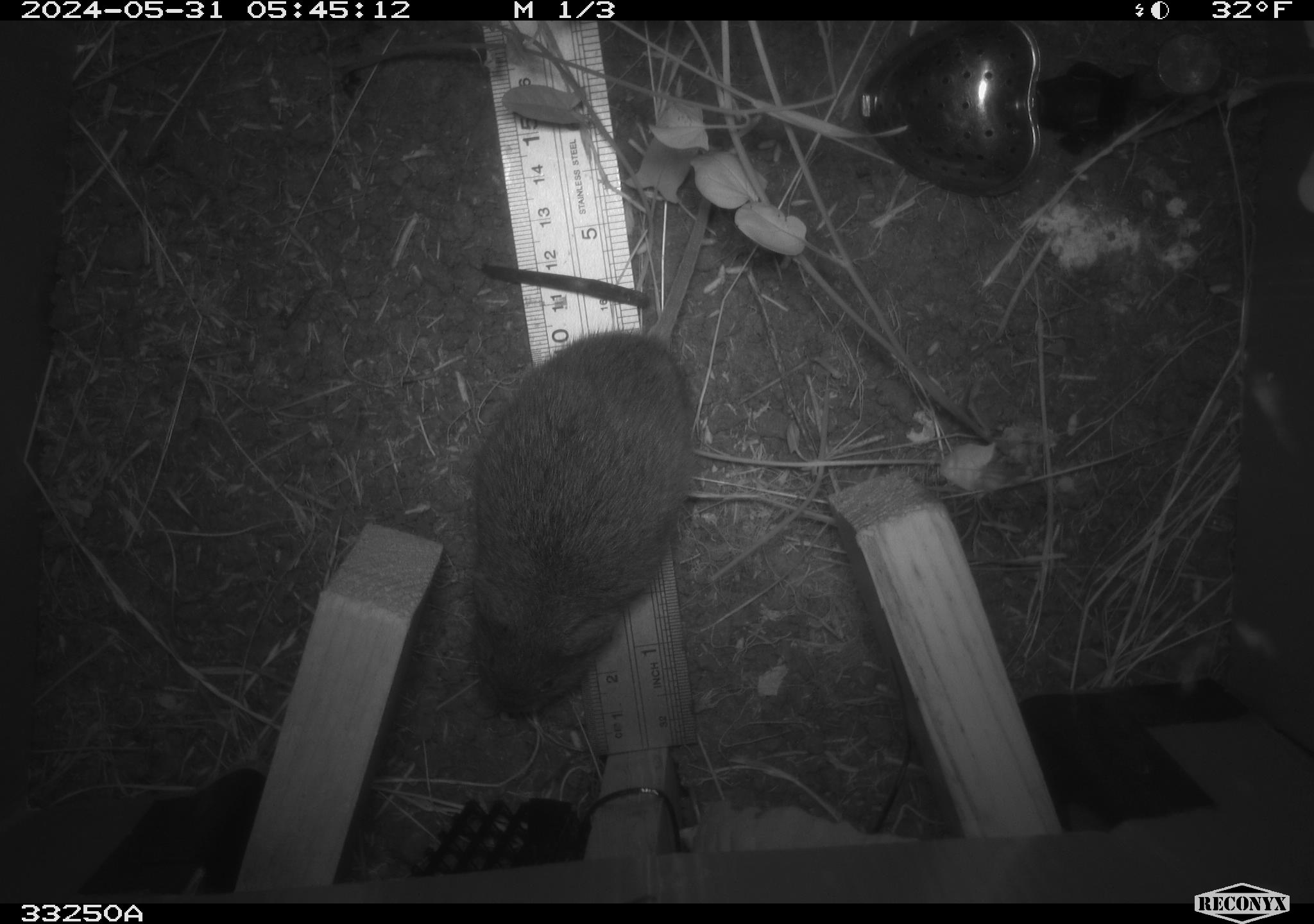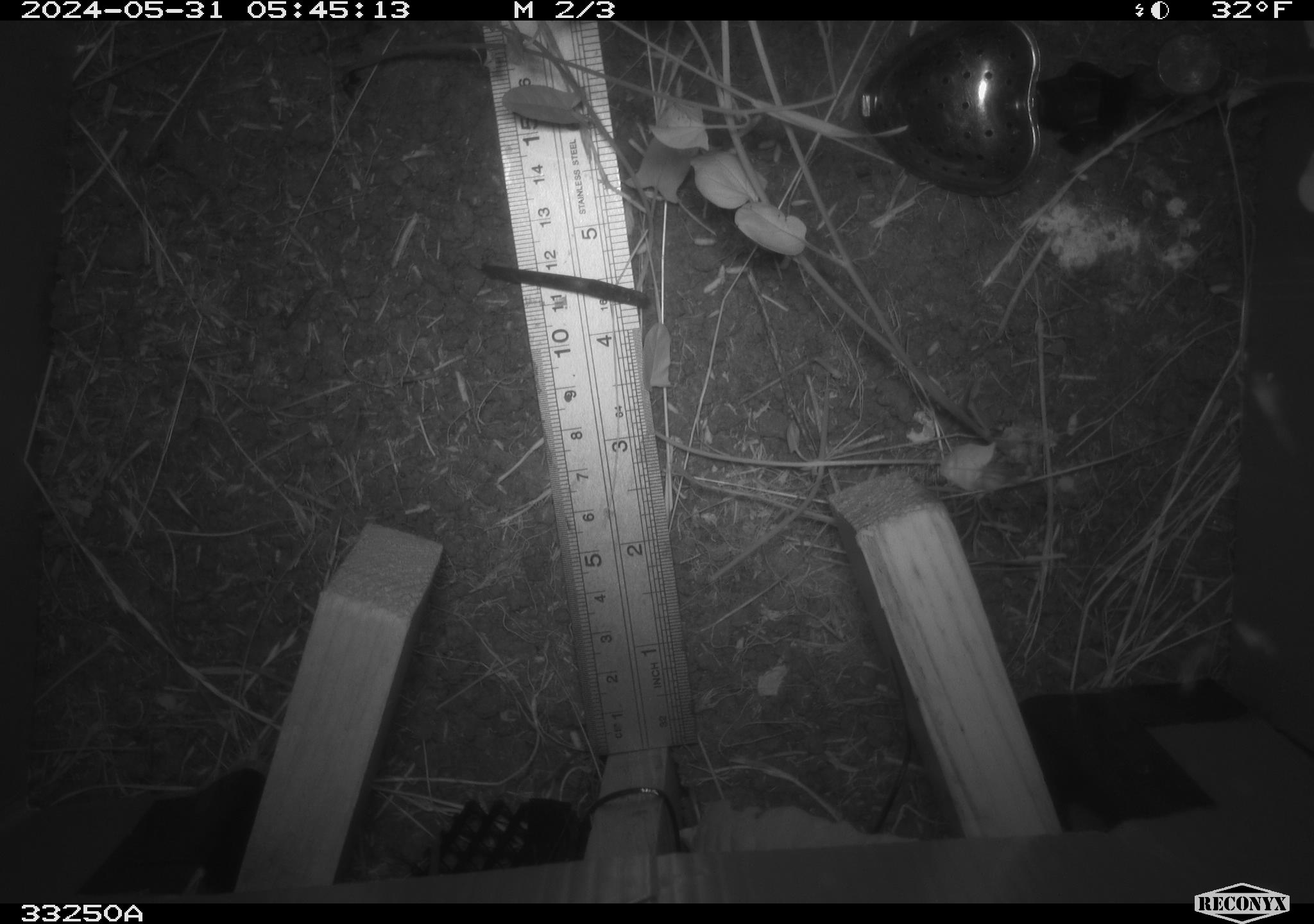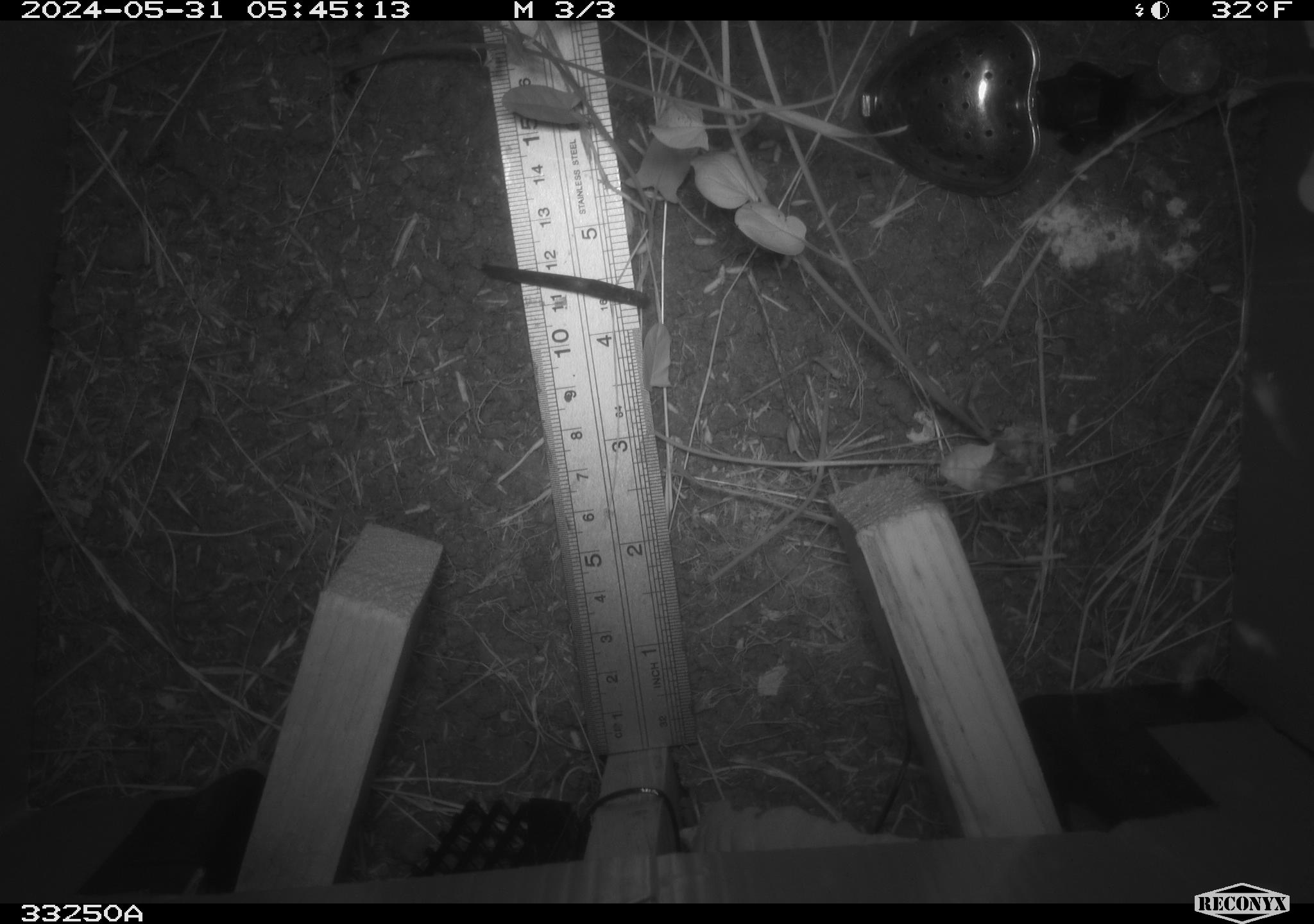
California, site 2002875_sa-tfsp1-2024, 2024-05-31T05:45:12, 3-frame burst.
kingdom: Animalia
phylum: Chordata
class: Mammalia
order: Rodentia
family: Cricetidae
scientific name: Arvicolinae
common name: voles, lemmings, and muskrats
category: arvicolinae subfamily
Arvicolinae subfamily (voles, lemmings, and muskrats) (Arvicolinae).